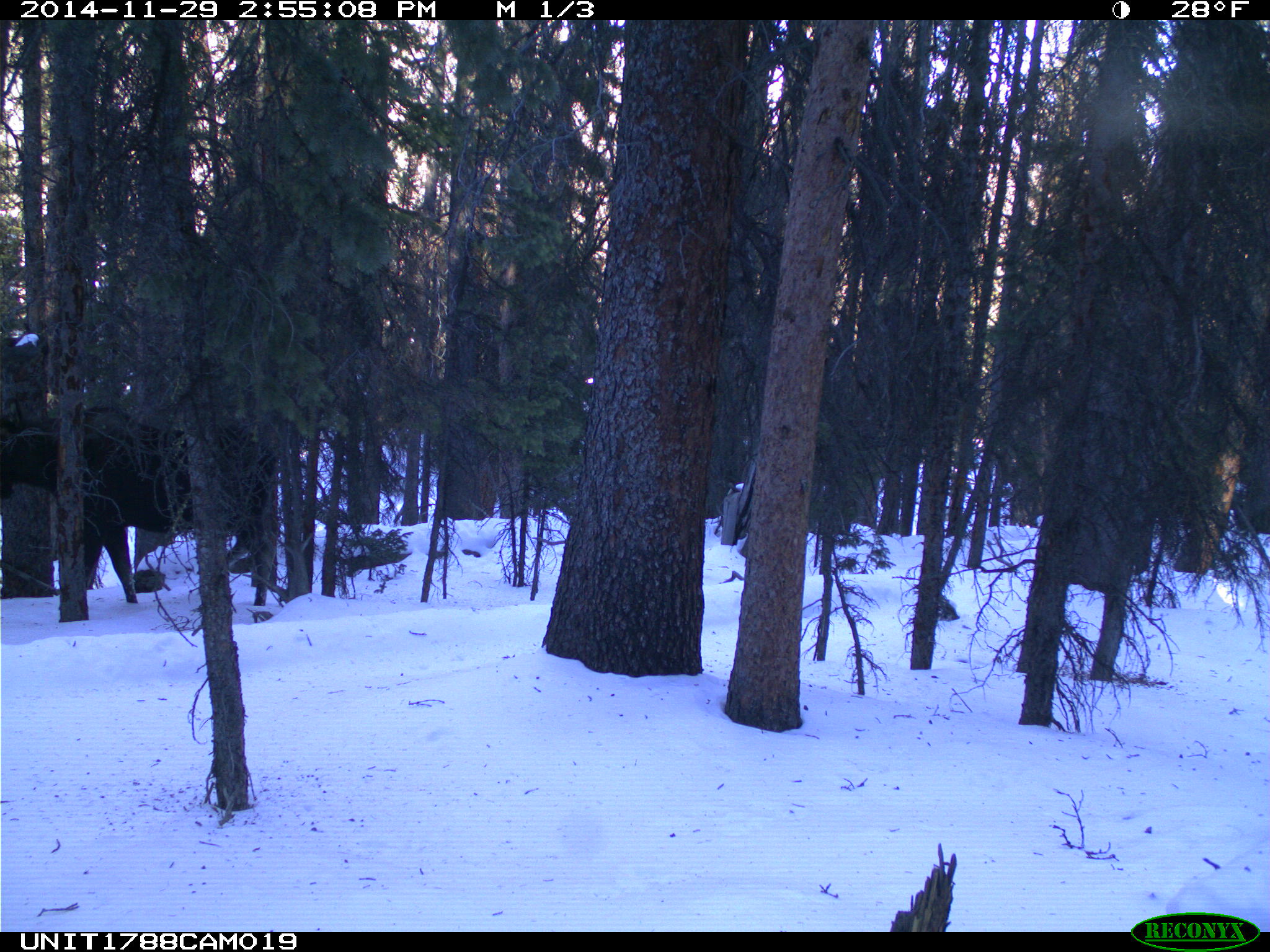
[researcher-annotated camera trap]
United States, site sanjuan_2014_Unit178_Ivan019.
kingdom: Animalia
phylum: Chordata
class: Mammalia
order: Artiodactyla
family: Cervidae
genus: Alces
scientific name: Alces alces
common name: moose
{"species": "Alces alces (moose)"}